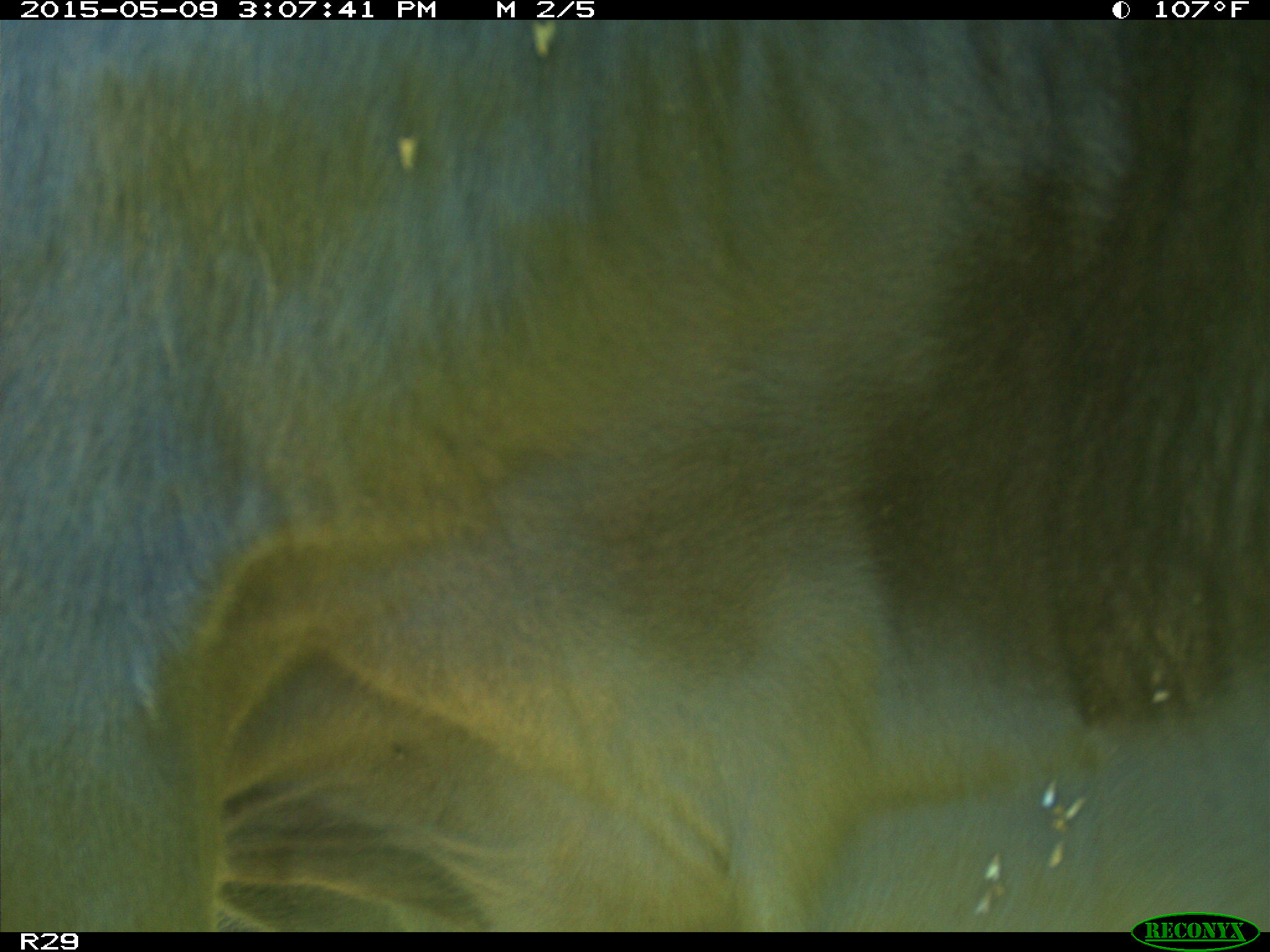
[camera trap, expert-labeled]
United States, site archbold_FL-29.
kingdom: Animalia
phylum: Chordata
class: Mammalia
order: Artiodactyla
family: Bovidae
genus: Bos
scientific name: Bos taurus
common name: domestic cow